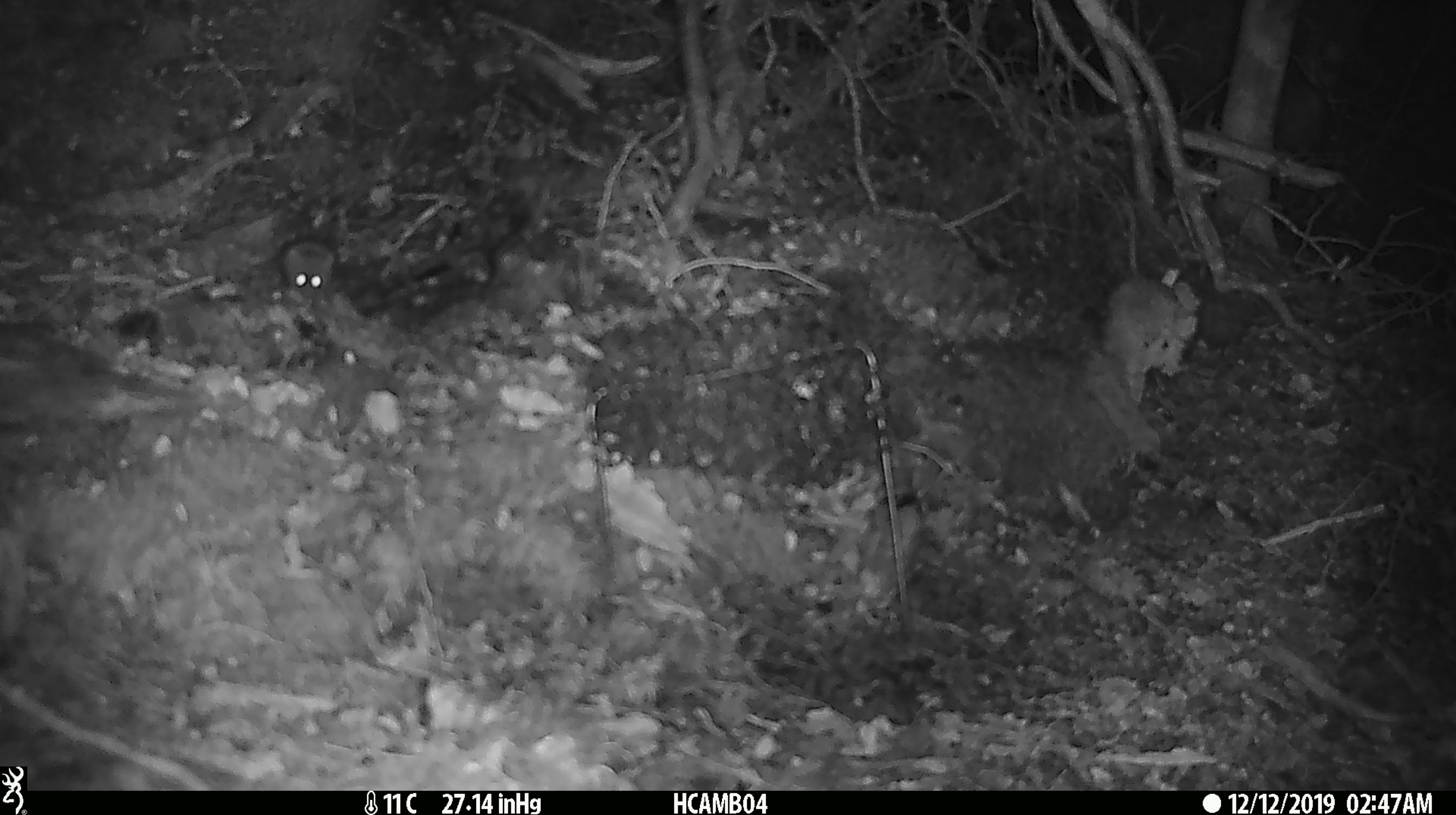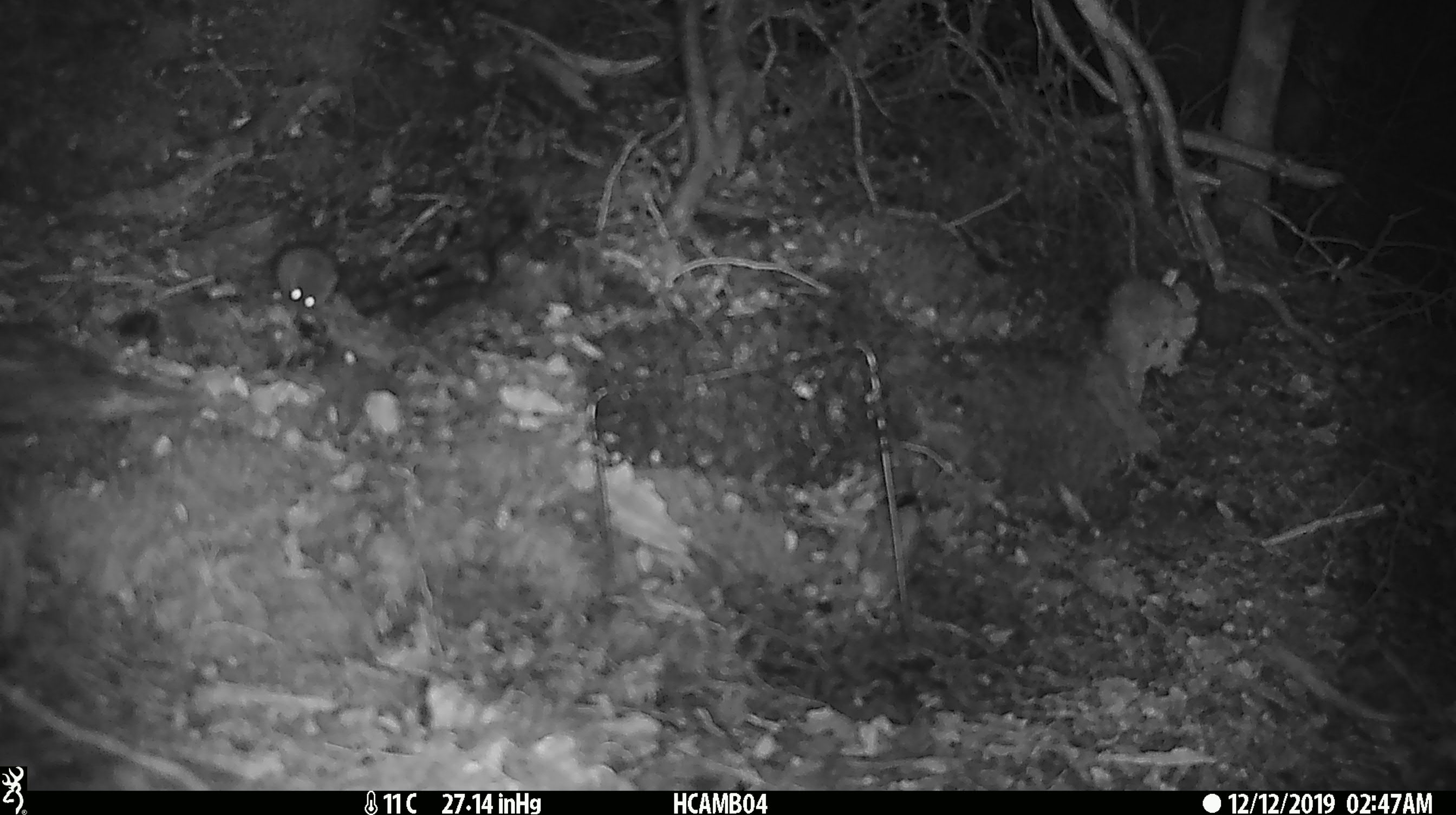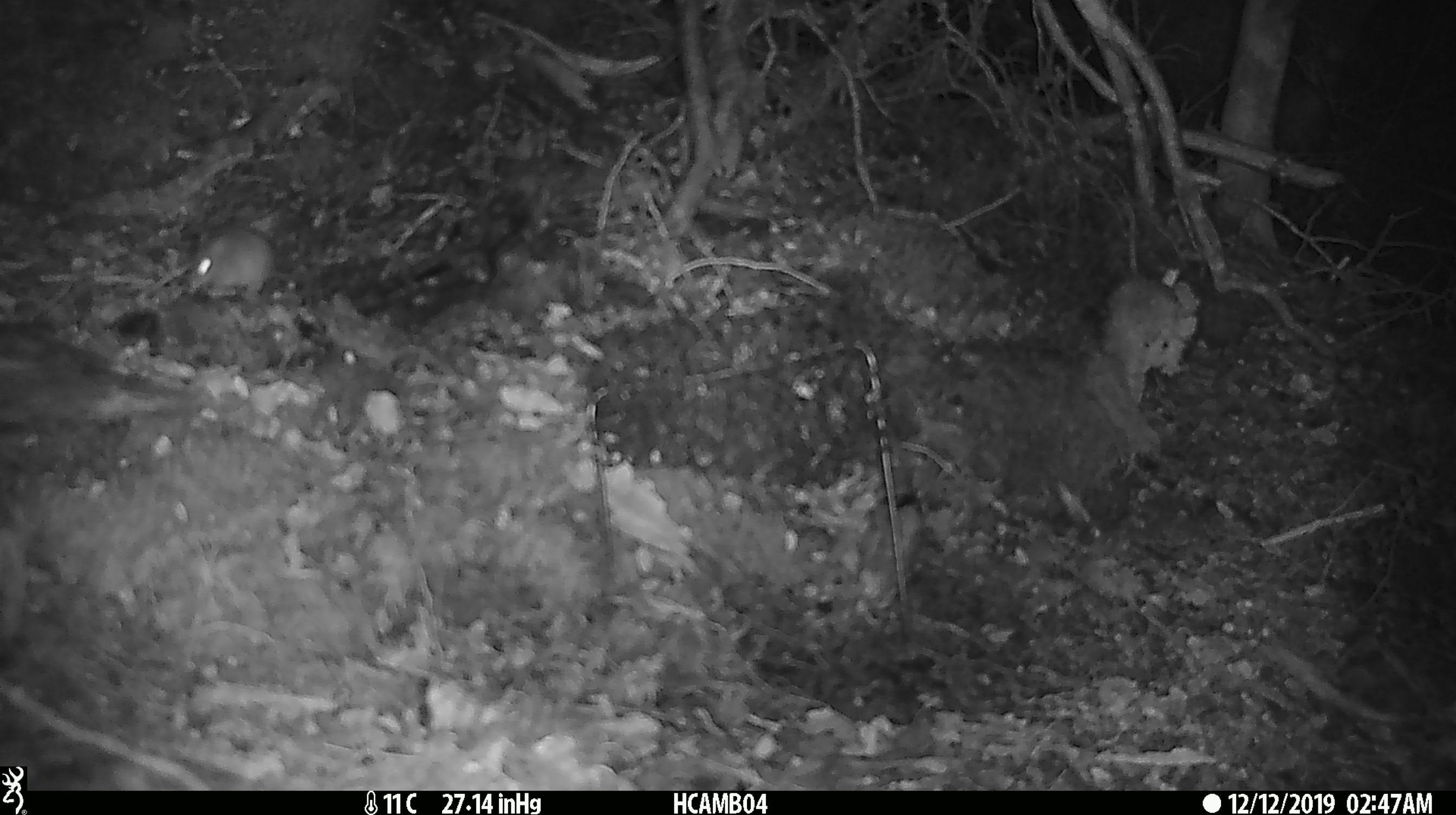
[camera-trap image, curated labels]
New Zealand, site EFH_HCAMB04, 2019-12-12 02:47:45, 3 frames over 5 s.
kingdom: Animalia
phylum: Chordata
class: Mammalia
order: Rodentia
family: Muridae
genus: Mus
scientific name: Mus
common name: mouse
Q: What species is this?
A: Mouse (Mus).